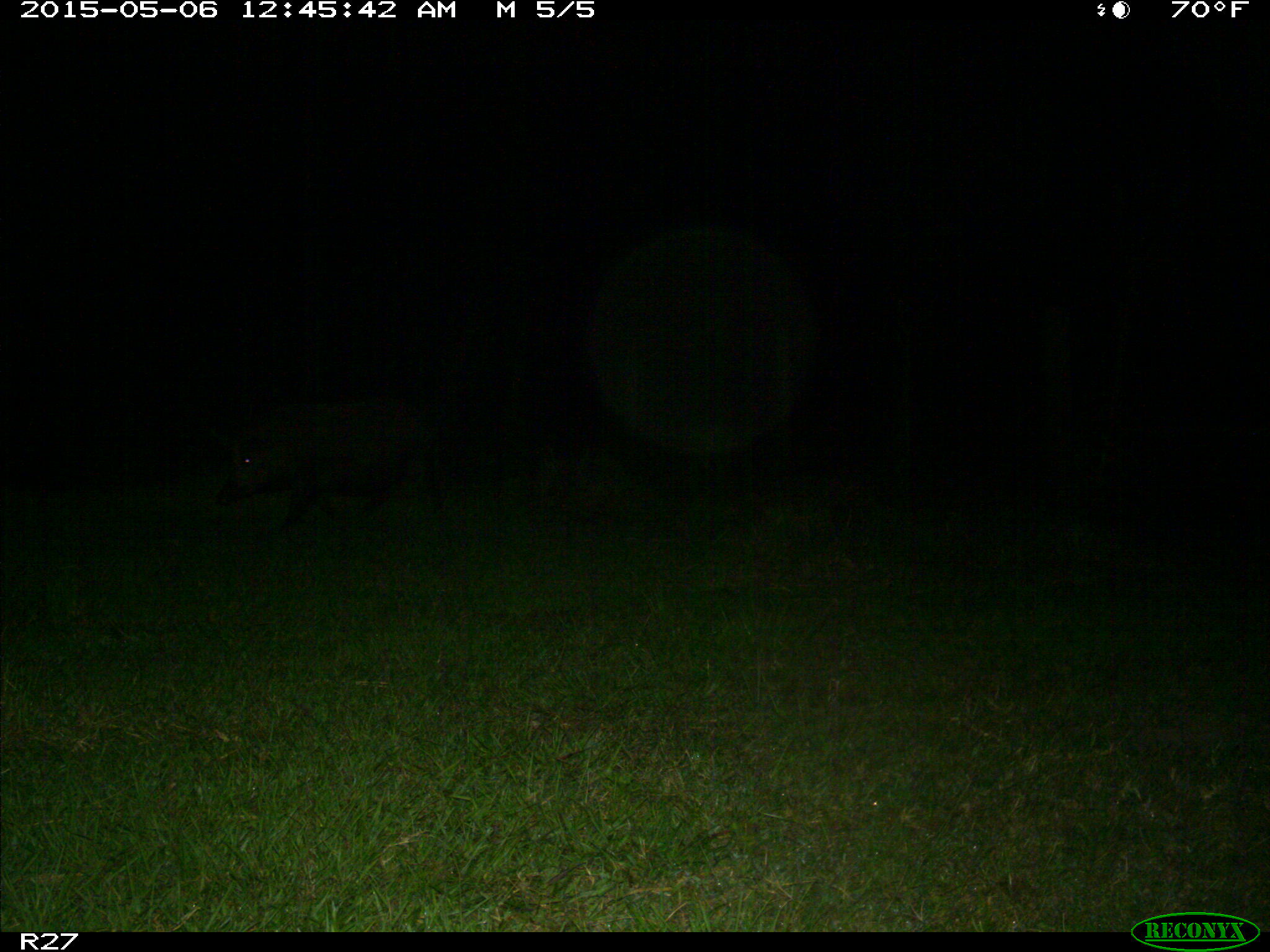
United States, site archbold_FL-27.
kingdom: Animalia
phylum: Chordata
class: Mammalia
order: Artiodactyla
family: Suidae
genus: Sus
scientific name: Sus scrofa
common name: wild boar